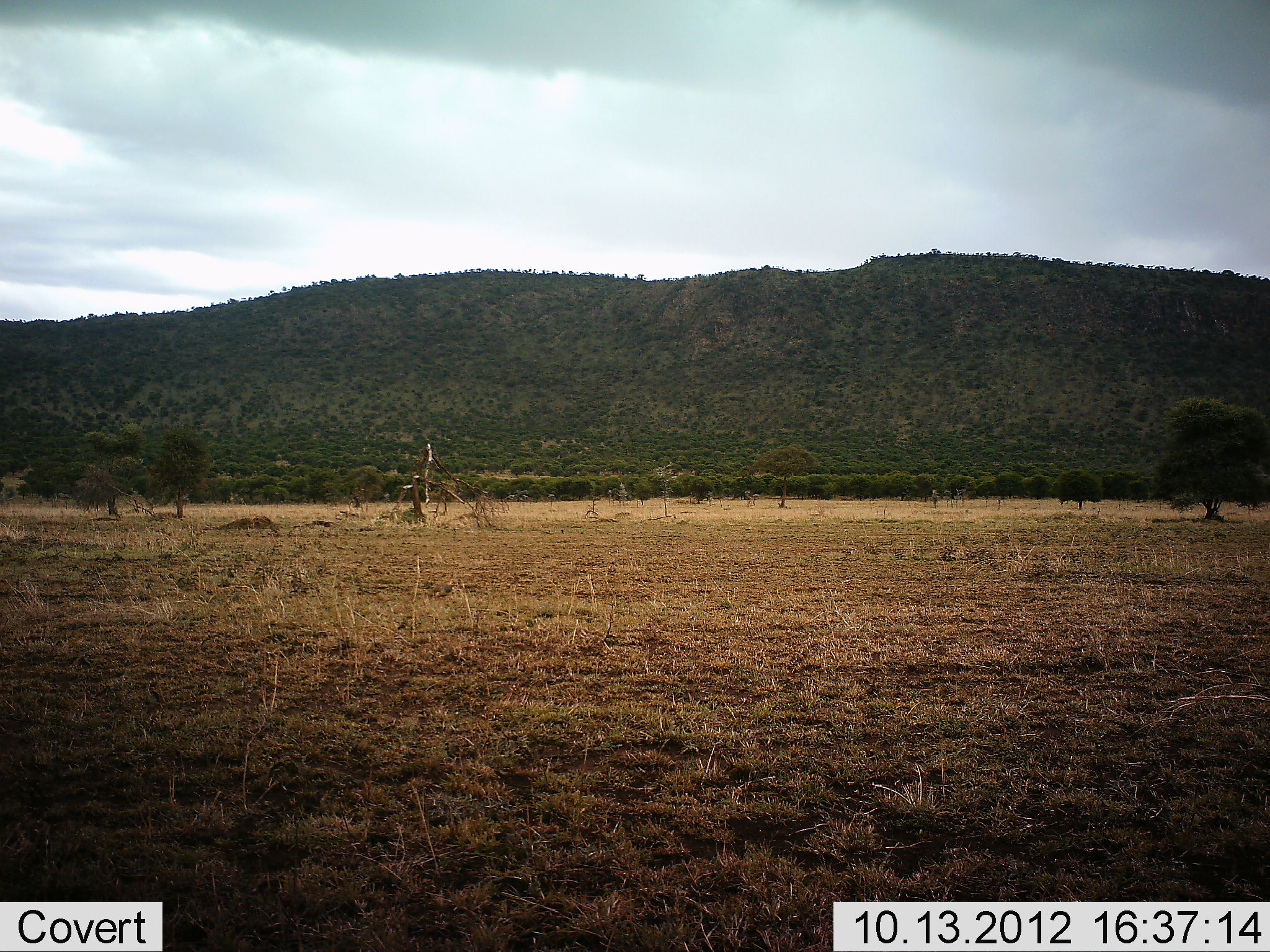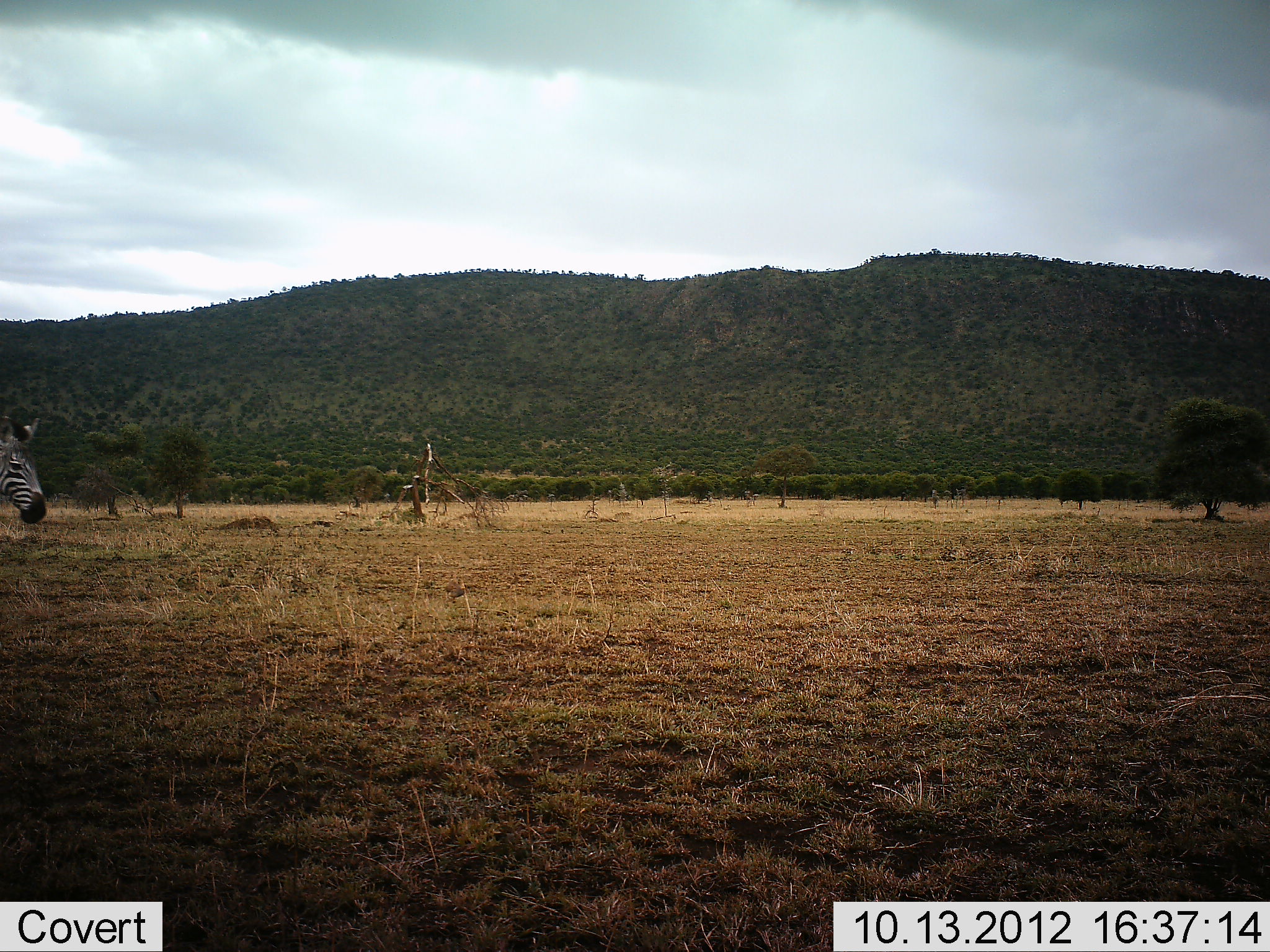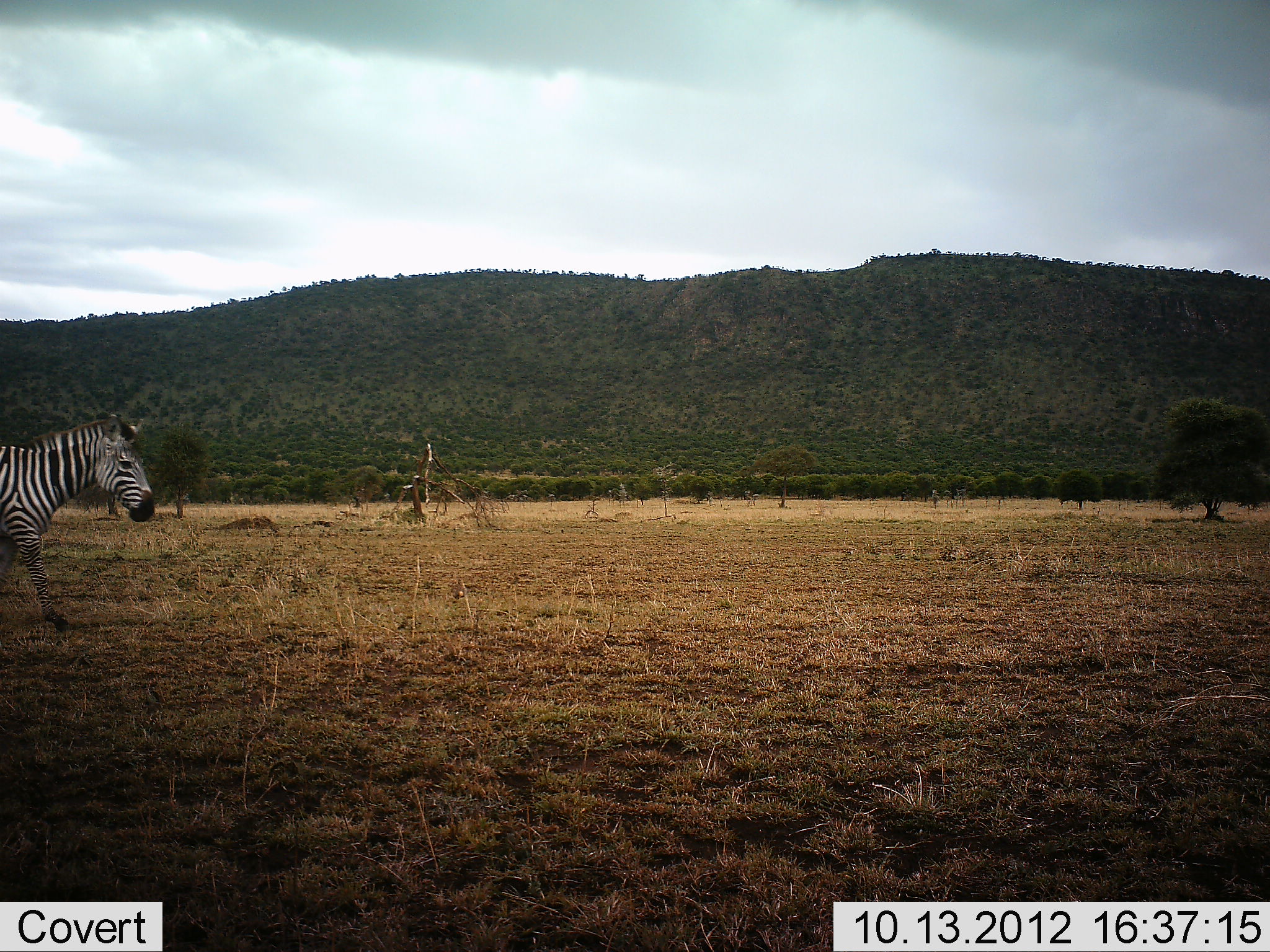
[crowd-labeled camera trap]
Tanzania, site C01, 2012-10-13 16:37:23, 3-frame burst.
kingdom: Animalia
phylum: Chordata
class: Mammalia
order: Perissodactyla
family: Equidae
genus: Equus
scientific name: Equus quagga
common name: plains zebra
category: zebra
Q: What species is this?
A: Zebra (plains zebra) (Equus quagga).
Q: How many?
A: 1.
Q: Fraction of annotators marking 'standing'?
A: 11%.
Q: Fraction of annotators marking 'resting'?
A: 0%.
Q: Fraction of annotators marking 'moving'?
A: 89%.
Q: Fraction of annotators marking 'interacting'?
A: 0%.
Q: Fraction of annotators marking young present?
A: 0%.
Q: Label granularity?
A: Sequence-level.